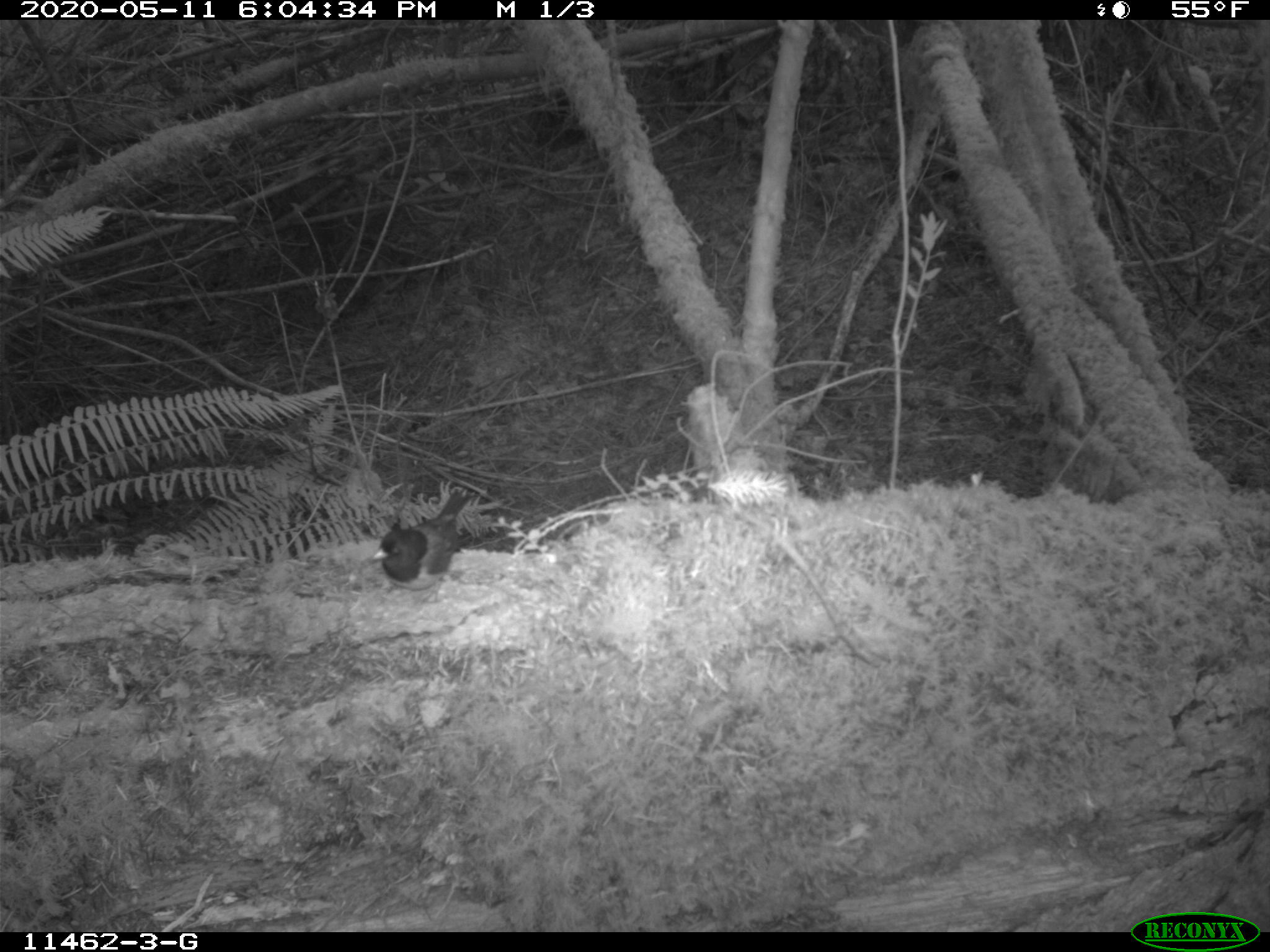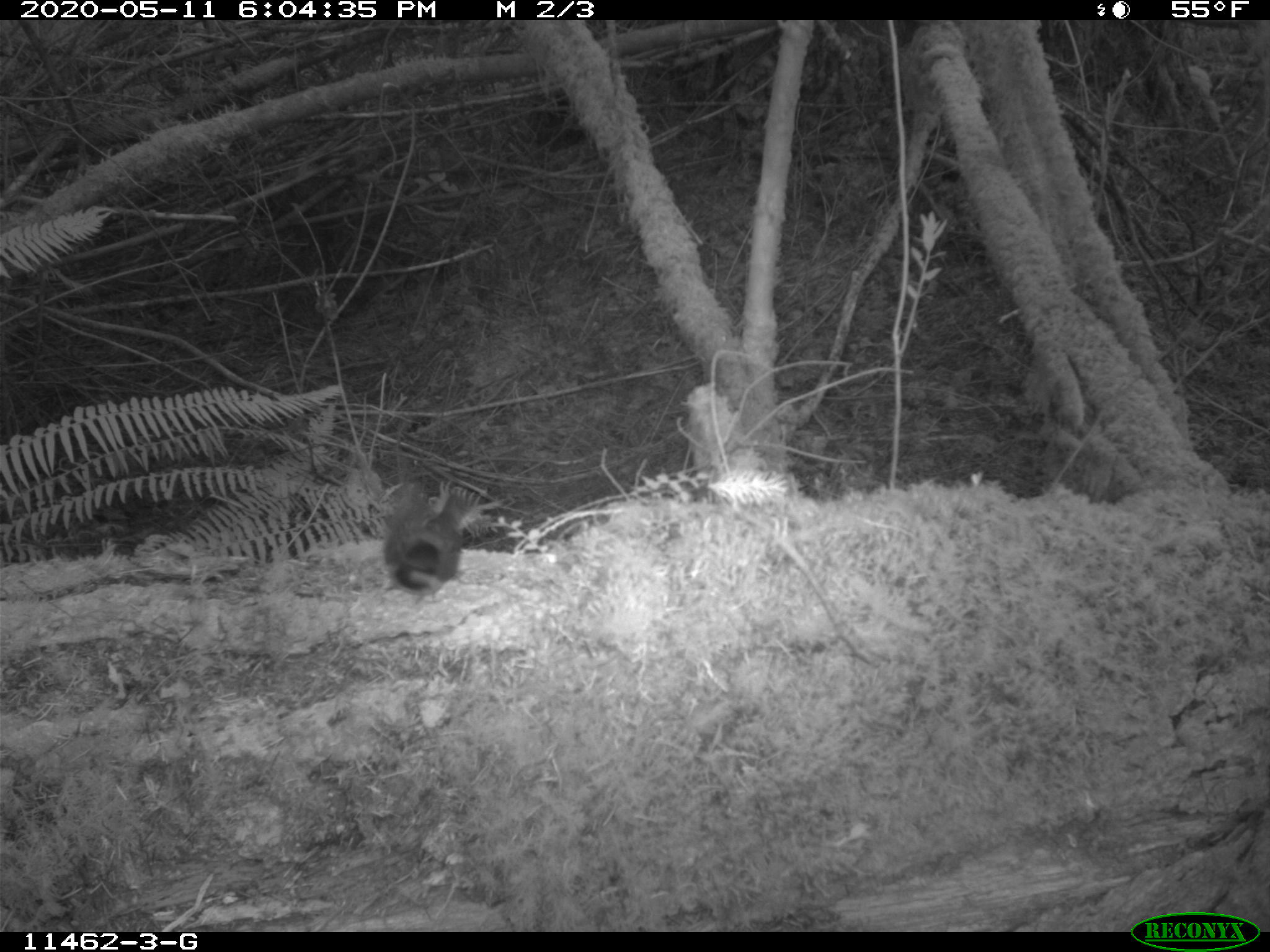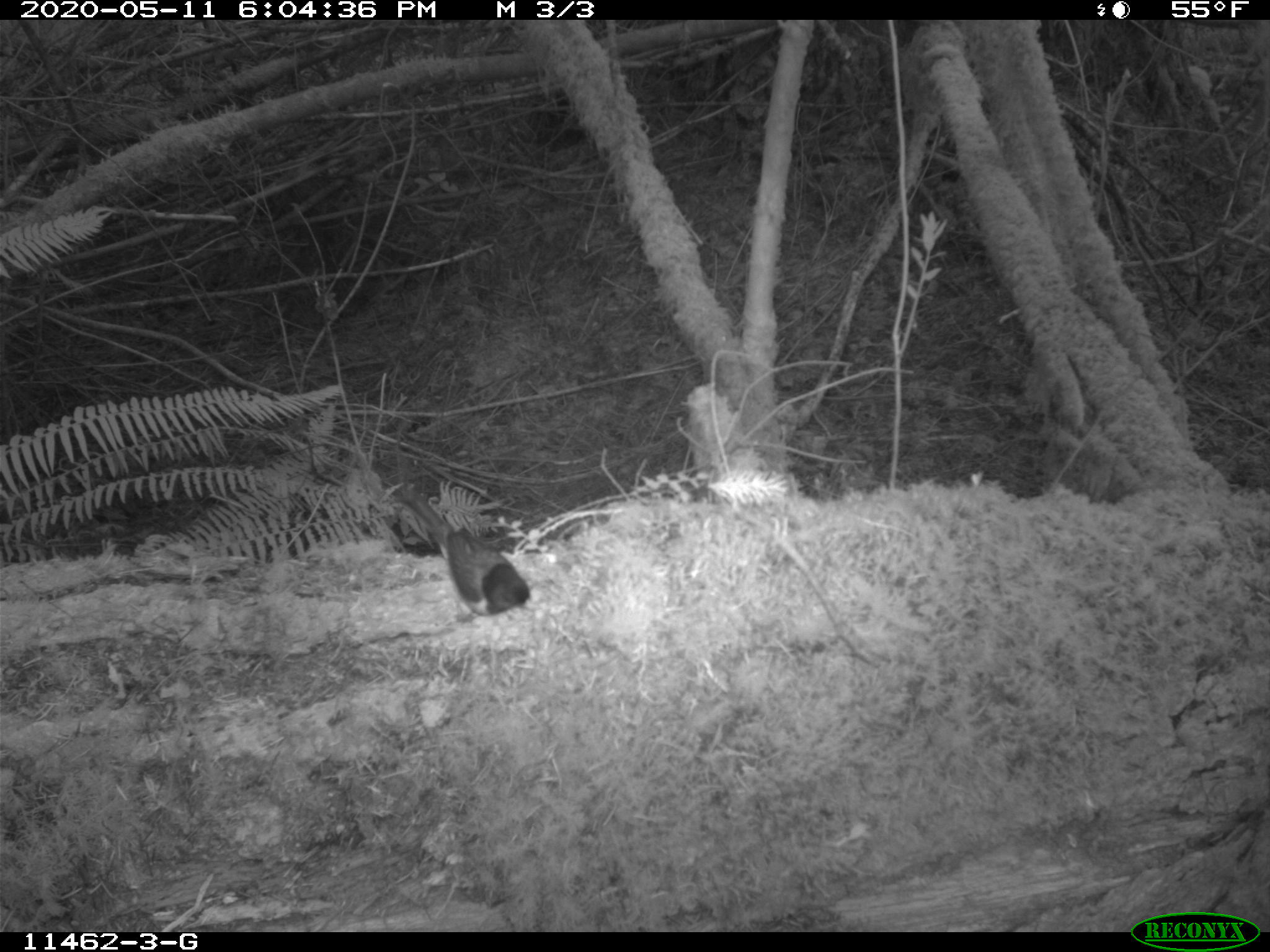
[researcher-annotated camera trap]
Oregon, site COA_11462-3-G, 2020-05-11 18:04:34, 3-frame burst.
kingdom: Animalia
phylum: Chordata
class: Aves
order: Passeriformes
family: Passerellidae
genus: Junco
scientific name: Junco hyemalis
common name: dark-eyed junco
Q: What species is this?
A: Dark-eyed junco (Junco hyemalis).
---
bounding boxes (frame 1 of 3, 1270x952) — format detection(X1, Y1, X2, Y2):
dark-eyed junco: detection(361, 509, 500, 592)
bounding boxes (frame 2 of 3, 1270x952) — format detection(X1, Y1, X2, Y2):
dark-eyed junco: detection(374, 479, 487, 603)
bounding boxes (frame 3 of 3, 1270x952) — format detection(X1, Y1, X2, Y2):
dark-eyed junco: detection(408, 492, 530, 628)